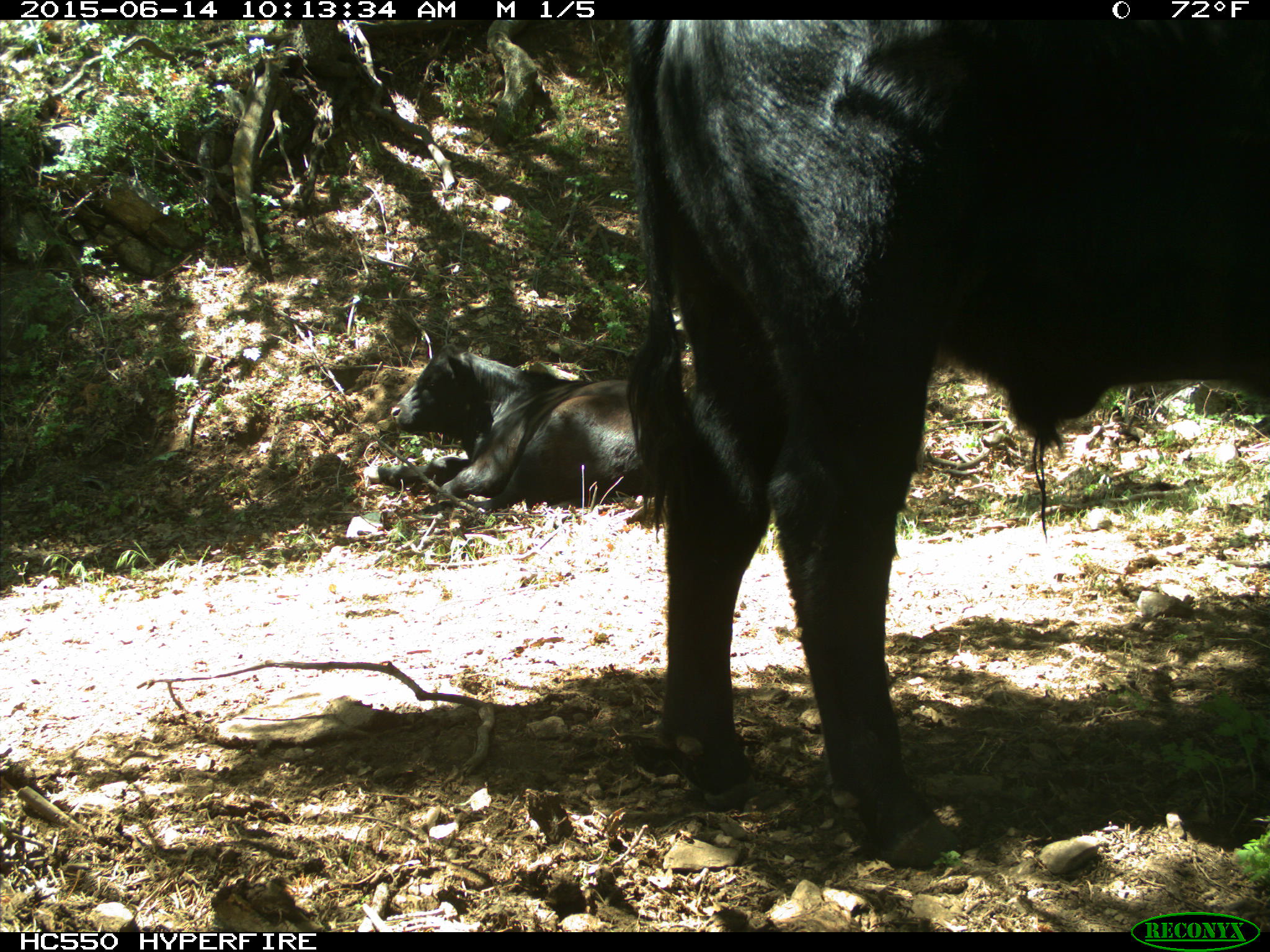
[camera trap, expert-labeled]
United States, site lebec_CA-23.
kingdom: Animalia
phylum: Chordata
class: Mammalia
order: Artiodactyla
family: Bovidae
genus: Bos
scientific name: Bos taurus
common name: domestic cow